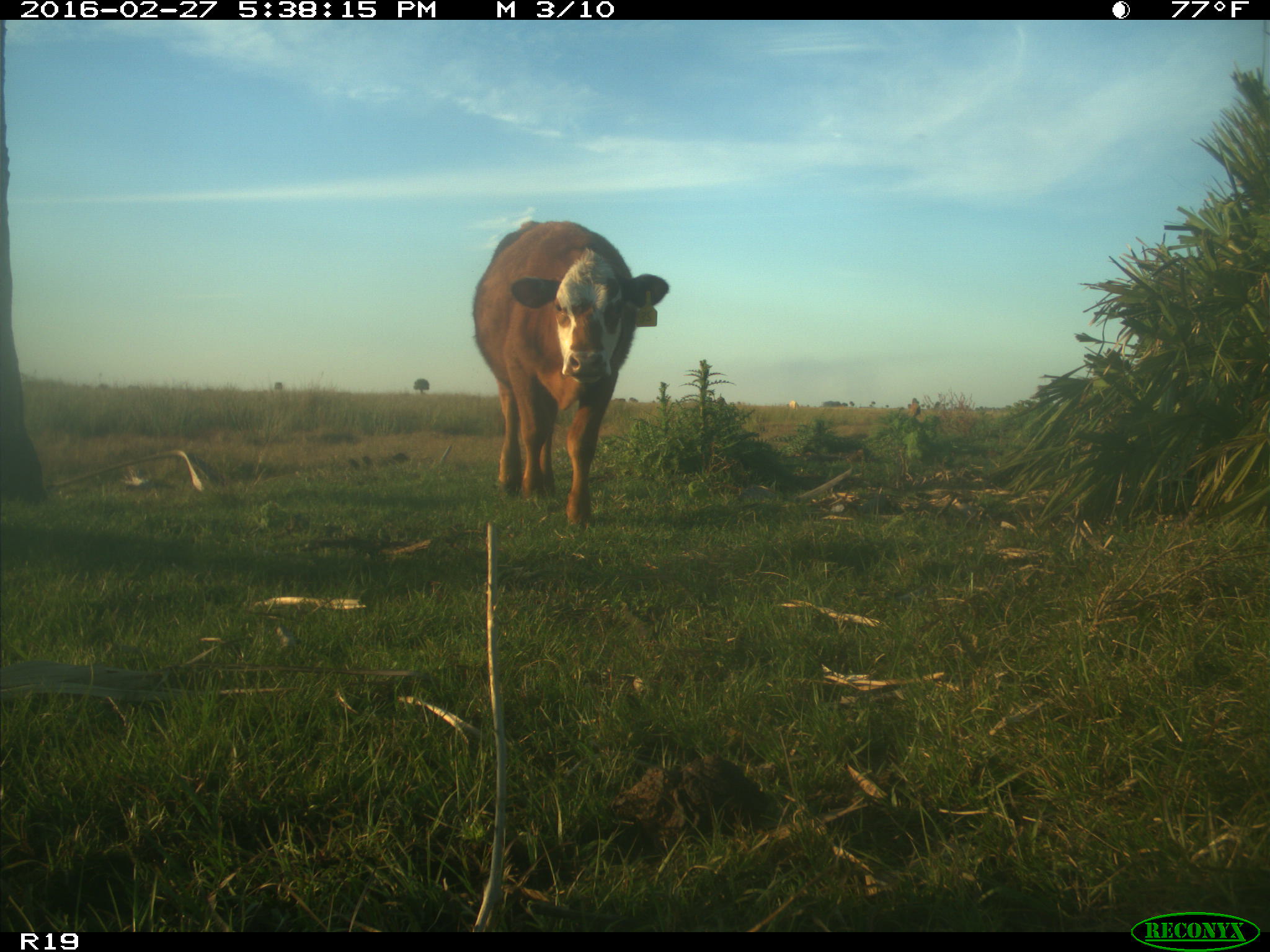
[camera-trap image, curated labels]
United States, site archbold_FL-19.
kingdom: Animalia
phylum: Chordata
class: Mammalia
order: Artiodactyla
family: Bovidae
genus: Bos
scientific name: Bos taurus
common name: domestic cow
Bos taurus (domestic cow).